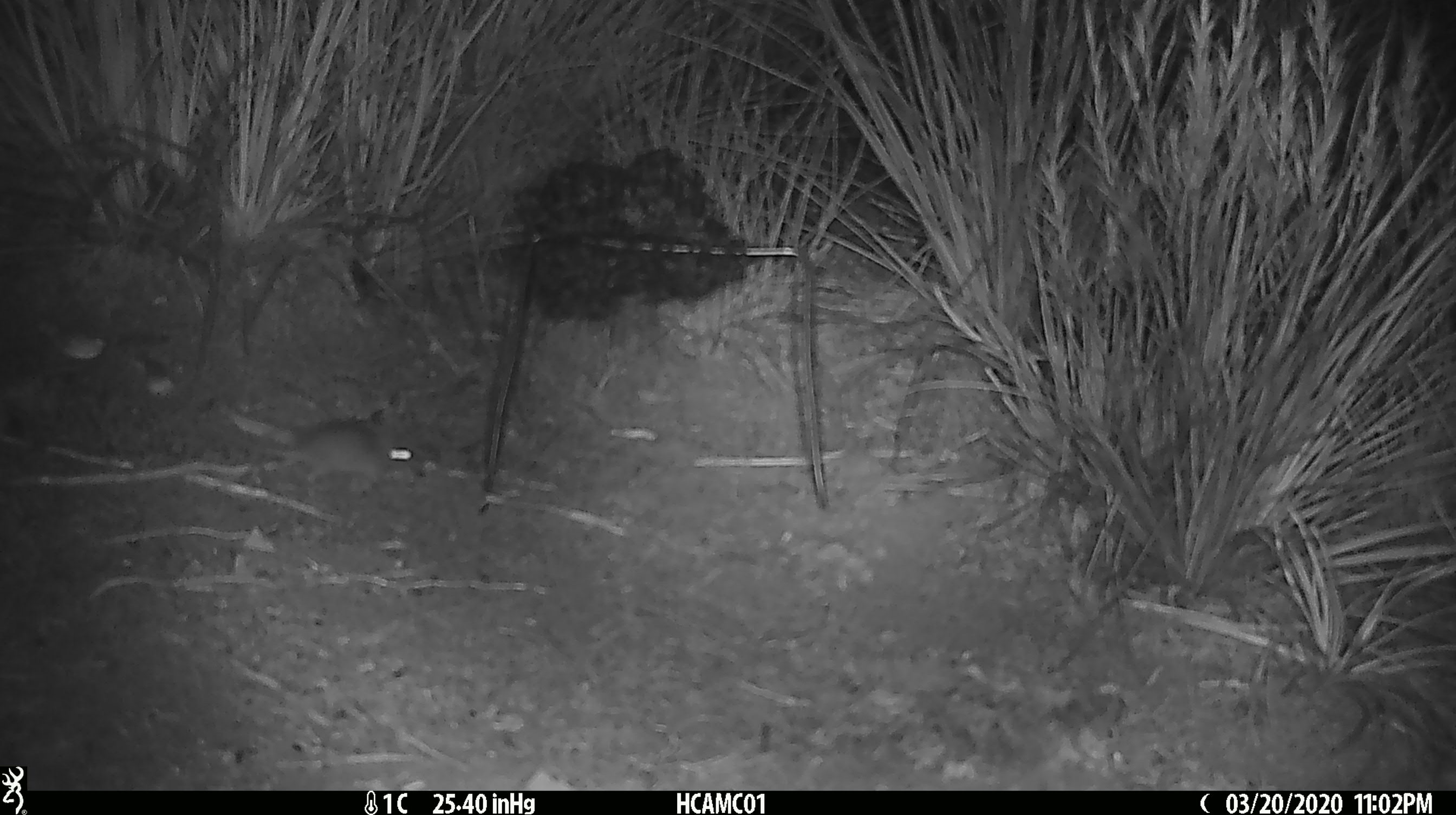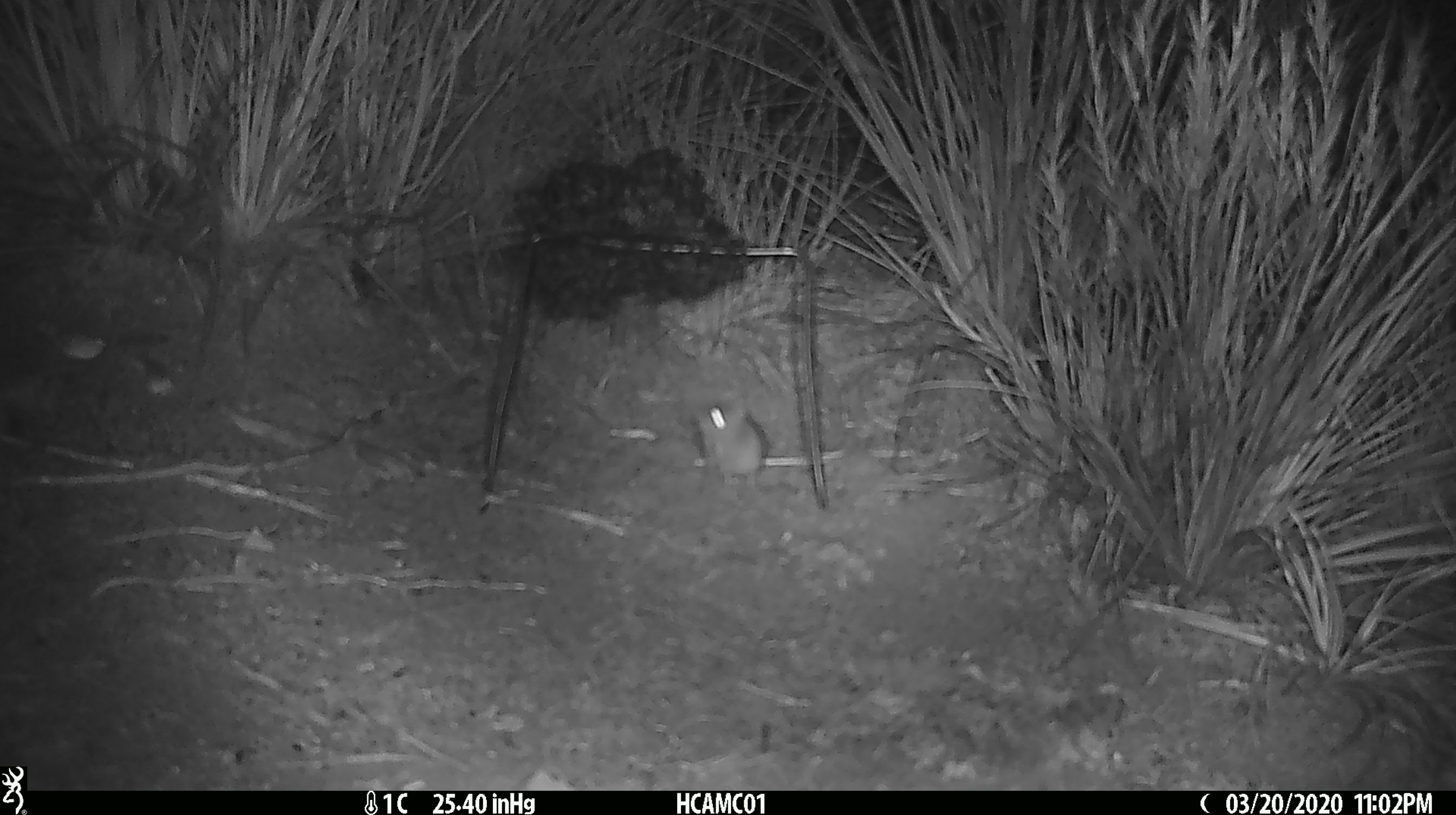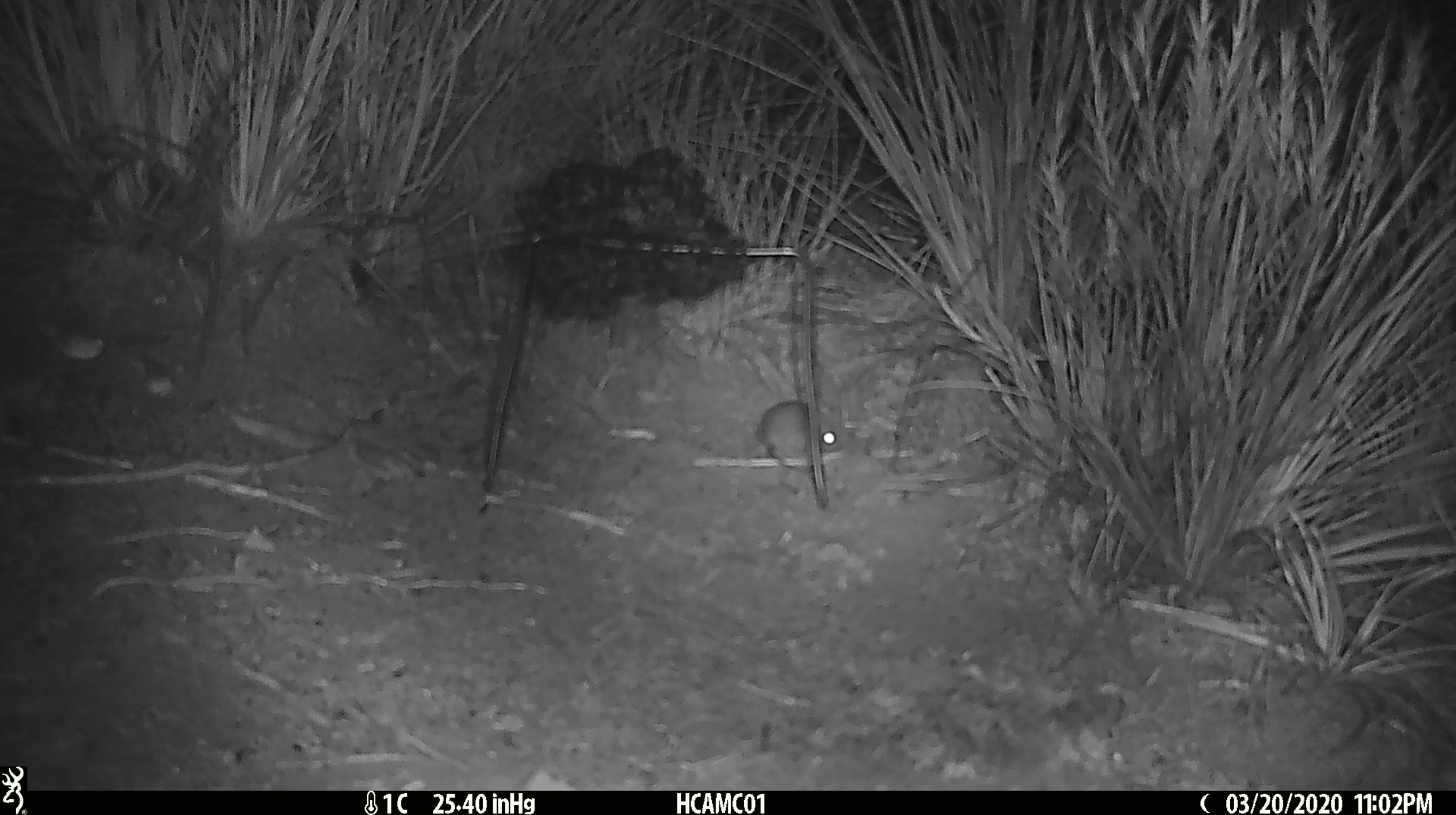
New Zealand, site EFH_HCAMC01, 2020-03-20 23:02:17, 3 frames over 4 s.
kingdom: Animalia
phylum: Chordata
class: Mammalia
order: Rodentia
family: Muridae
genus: Mus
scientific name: Mus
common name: mouse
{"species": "mouse (Mus)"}